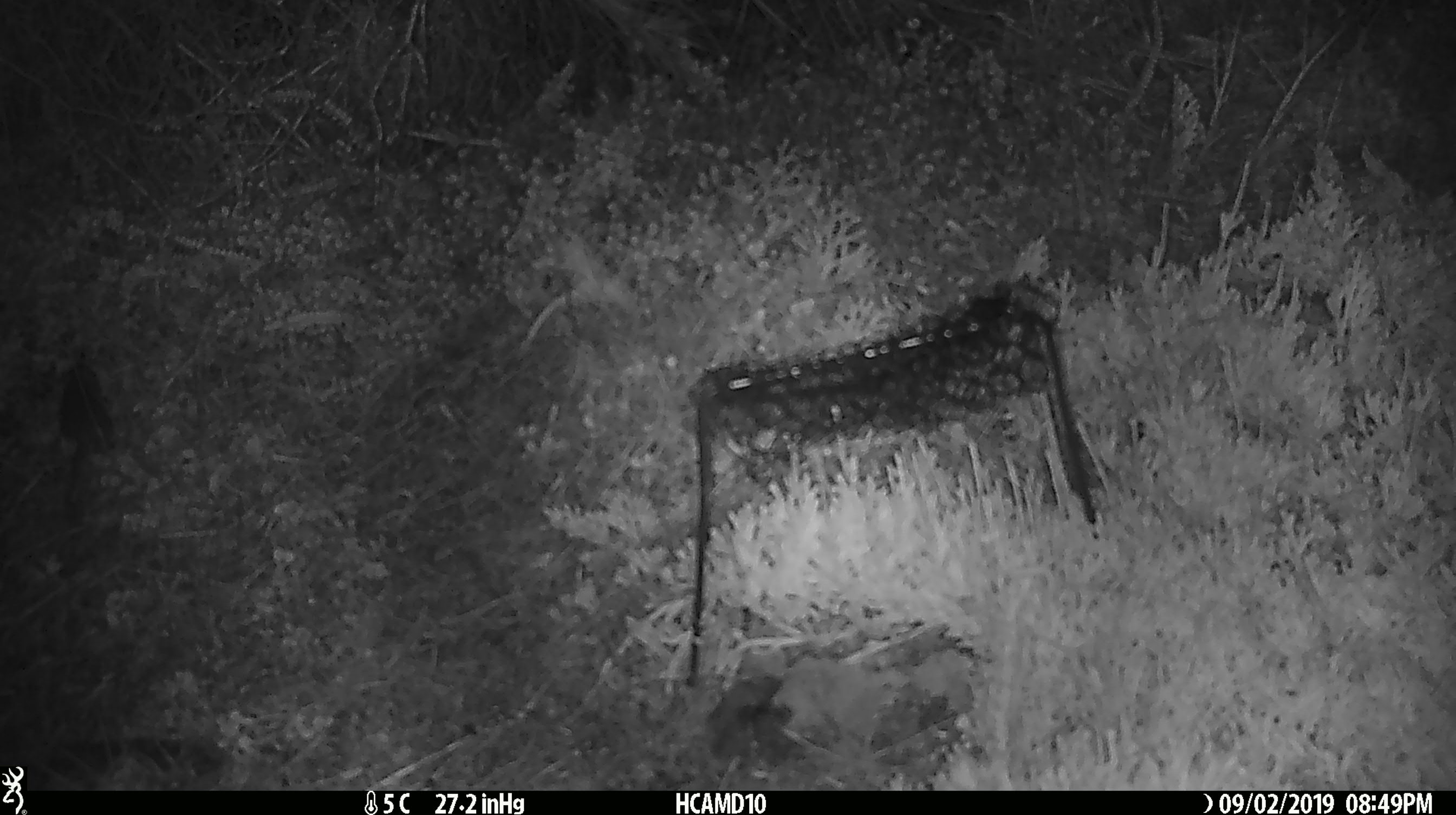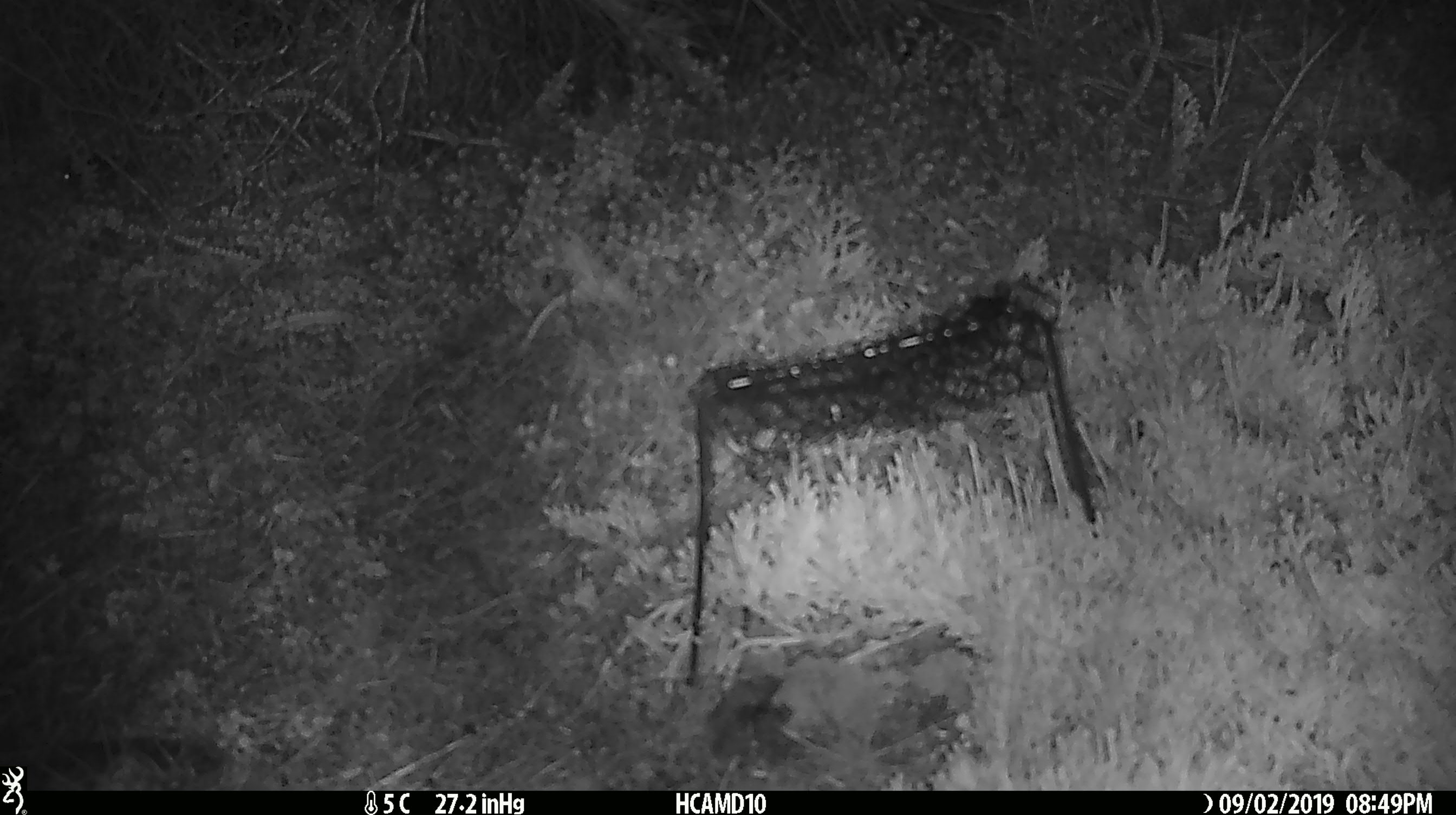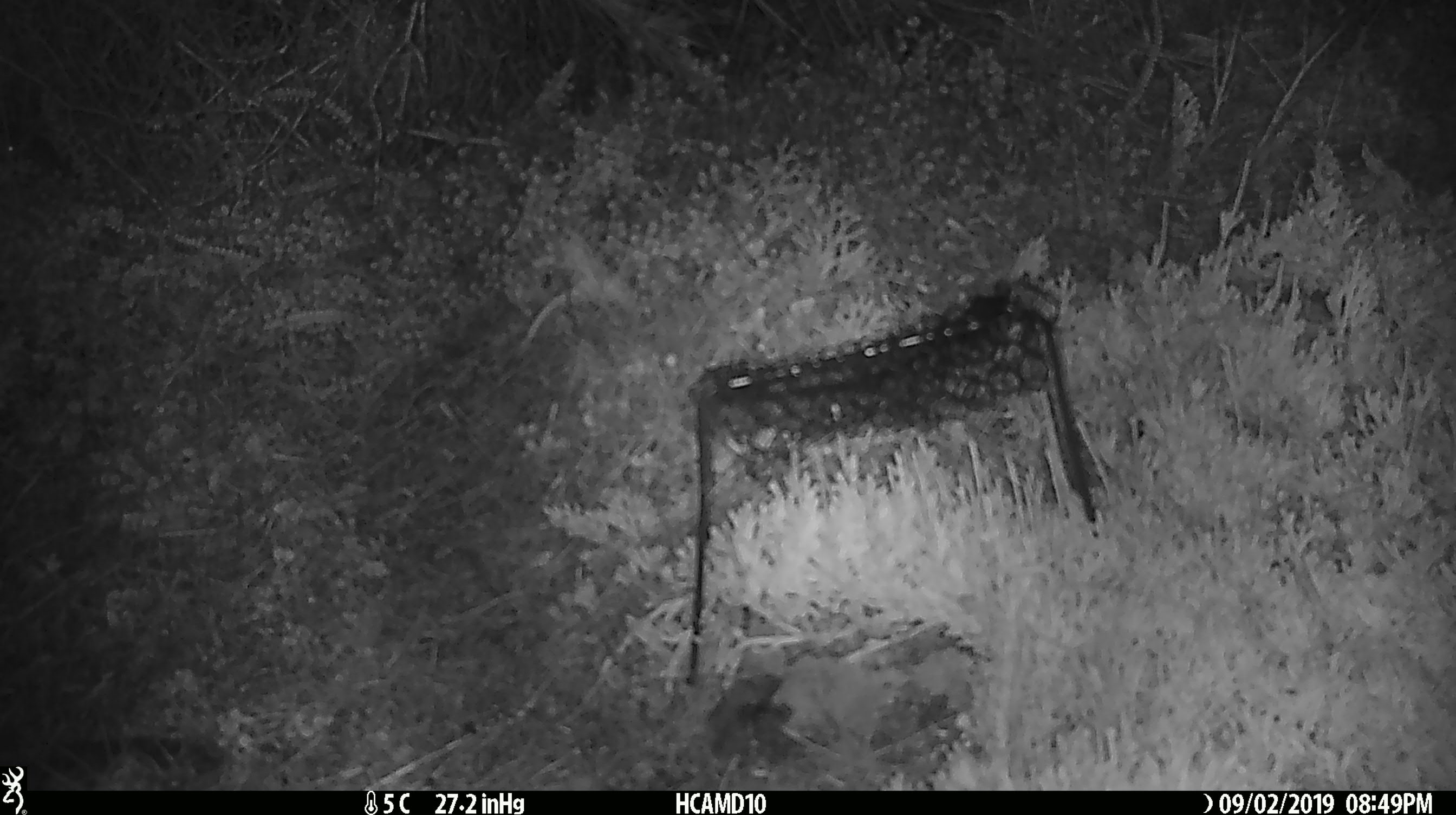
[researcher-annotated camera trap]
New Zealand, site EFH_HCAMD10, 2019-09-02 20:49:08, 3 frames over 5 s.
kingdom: Animalia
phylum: Chordata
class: Mammalia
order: Rodentia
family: Muridae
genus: Mus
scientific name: Mus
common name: mouse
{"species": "mouse (Mus)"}